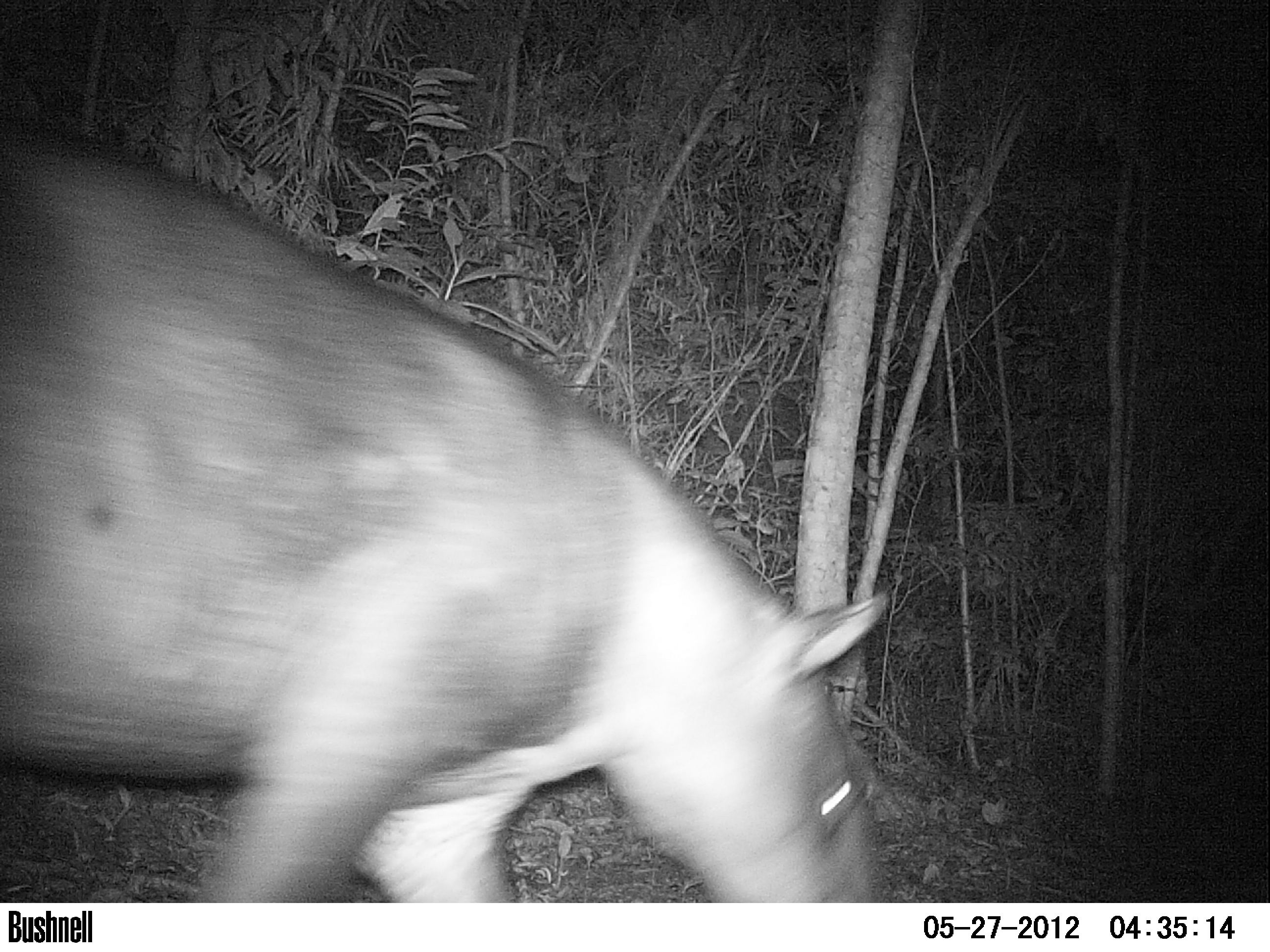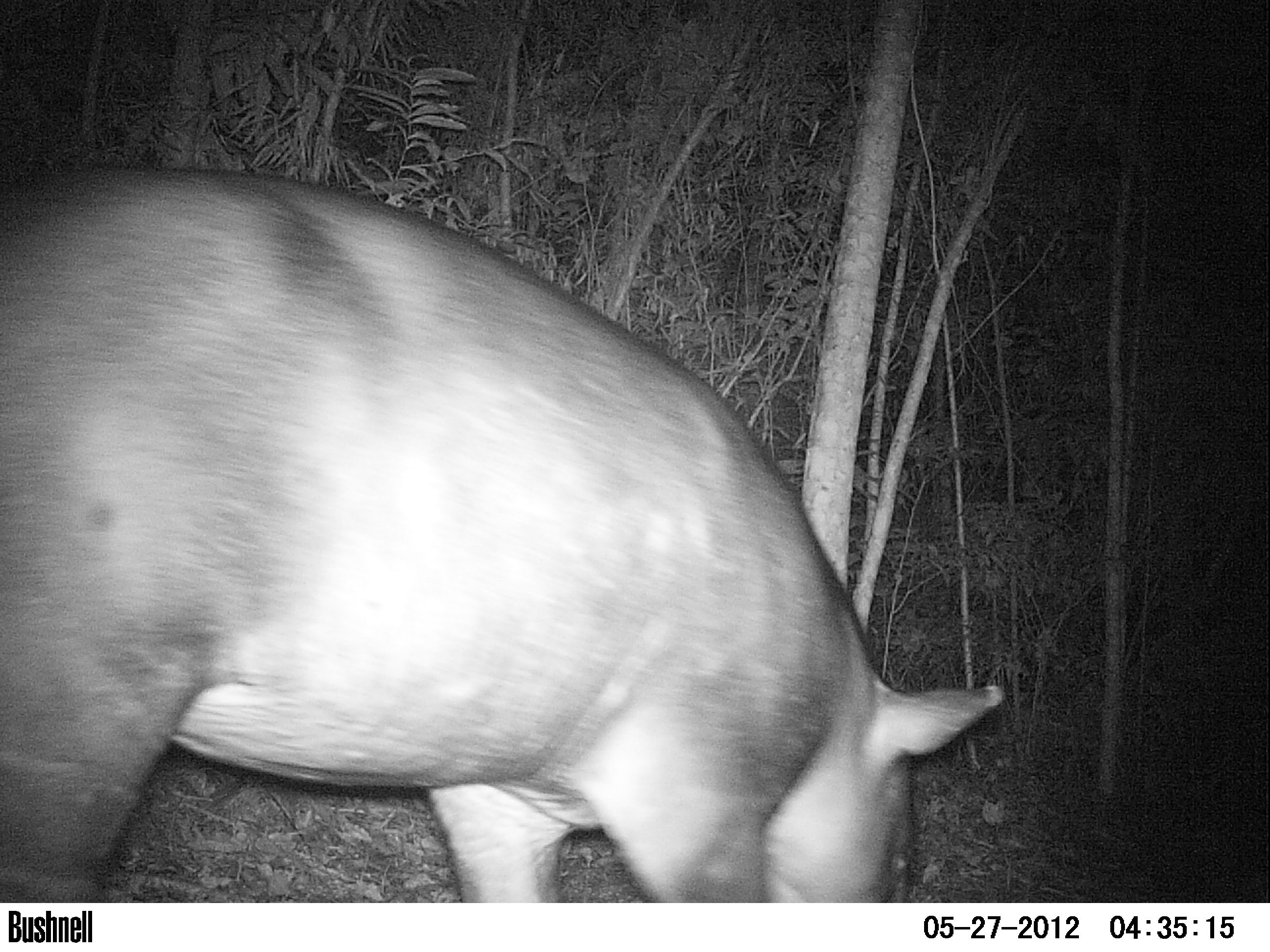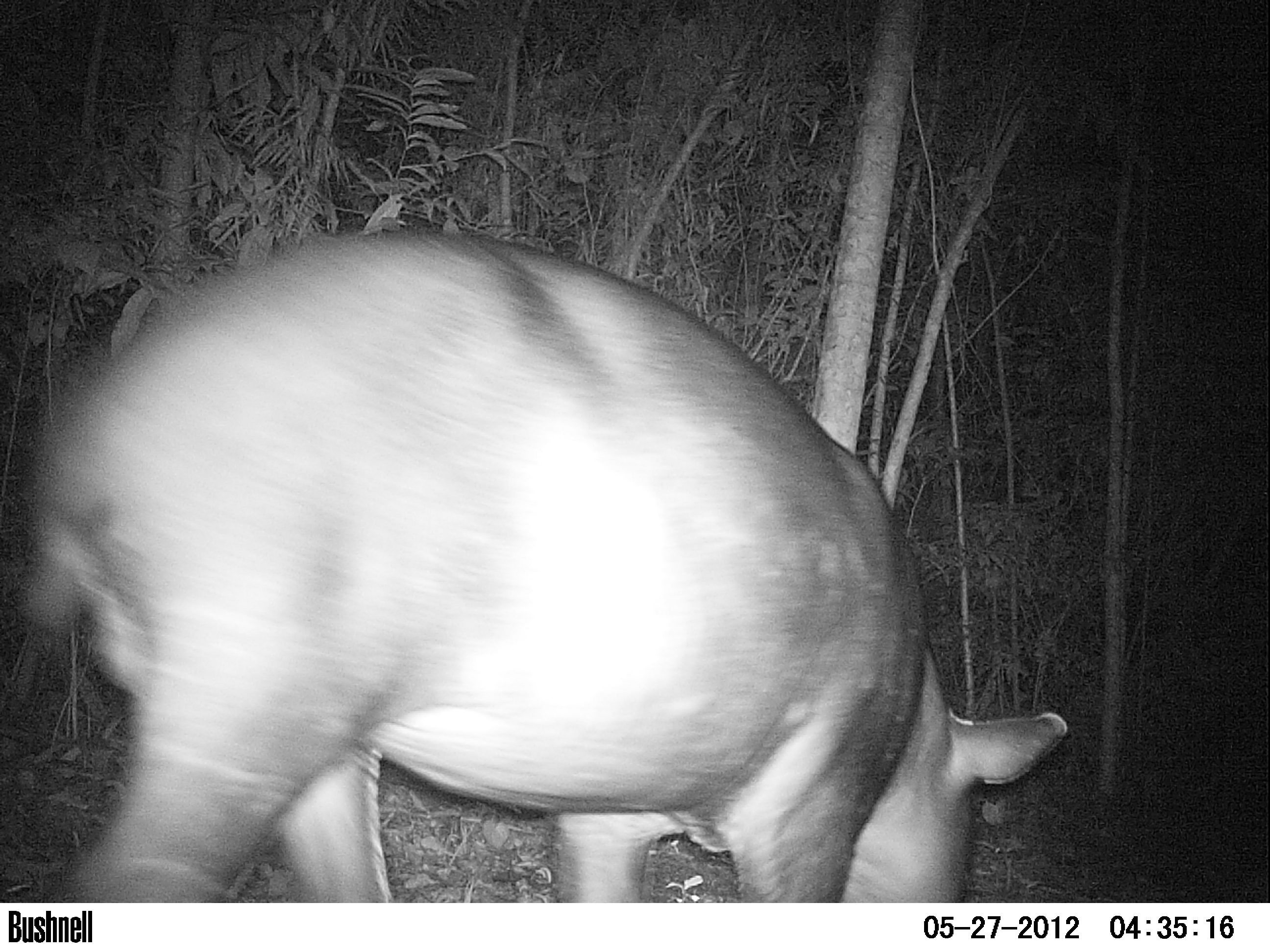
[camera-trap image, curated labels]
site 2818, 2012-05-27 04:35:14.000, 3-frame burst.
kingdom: Animalia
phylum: Chordata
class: Mammalia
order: Perissodactyla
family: Tapiridae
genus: Tapirus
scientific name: Tapirus bairdii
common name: baird's tapir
Tapirus bairdii (baird's tapir), count 1, age adult.